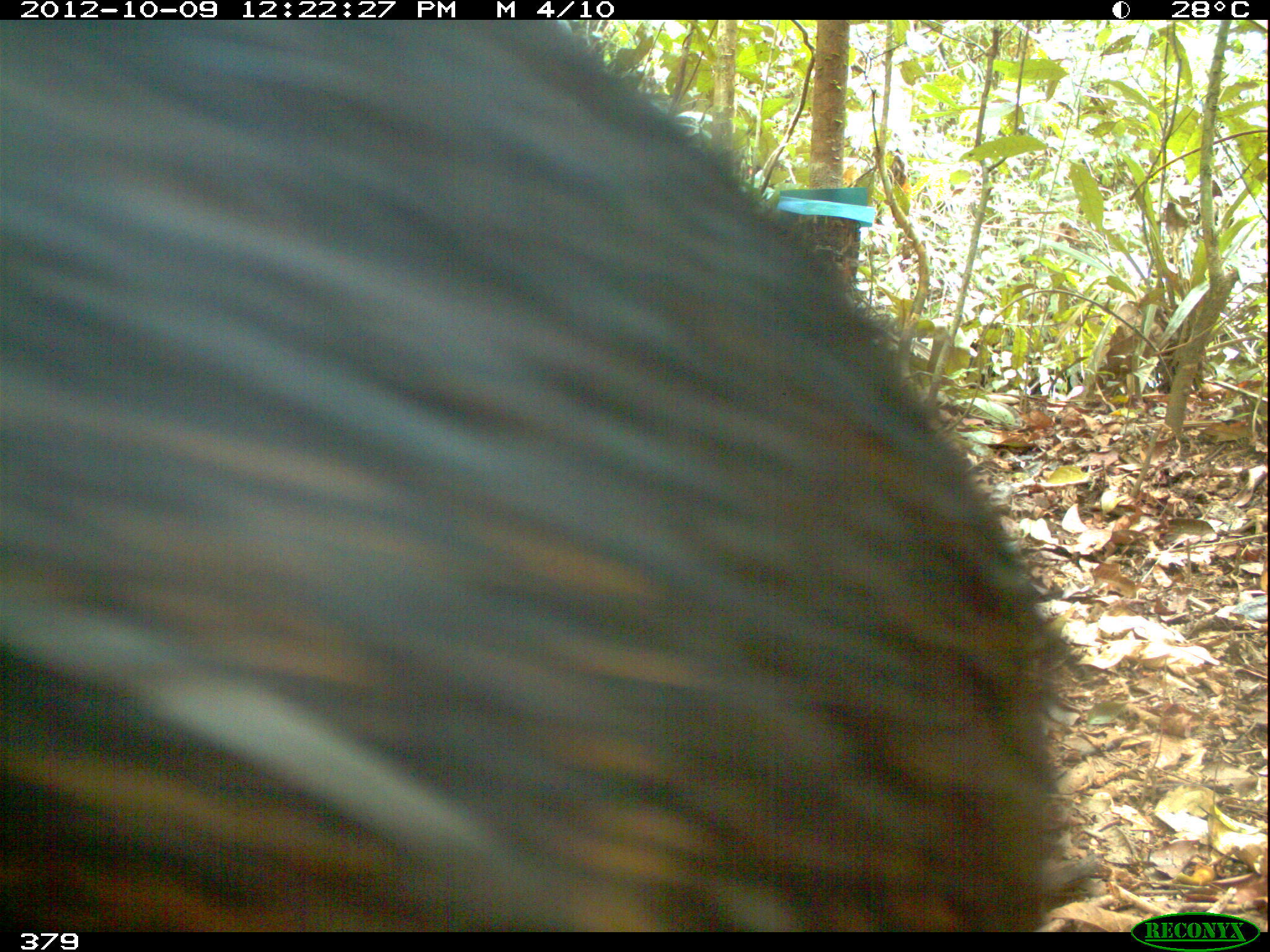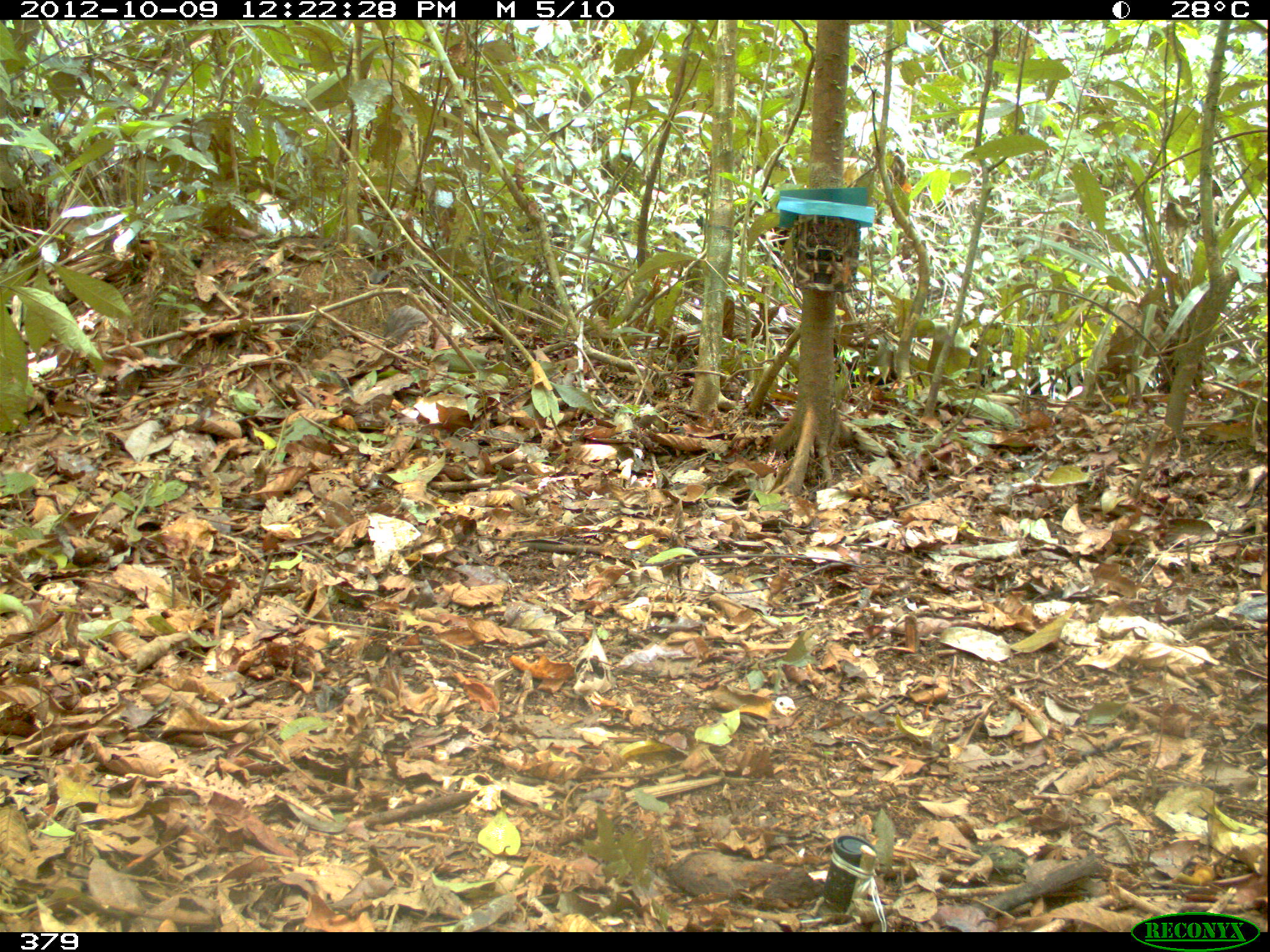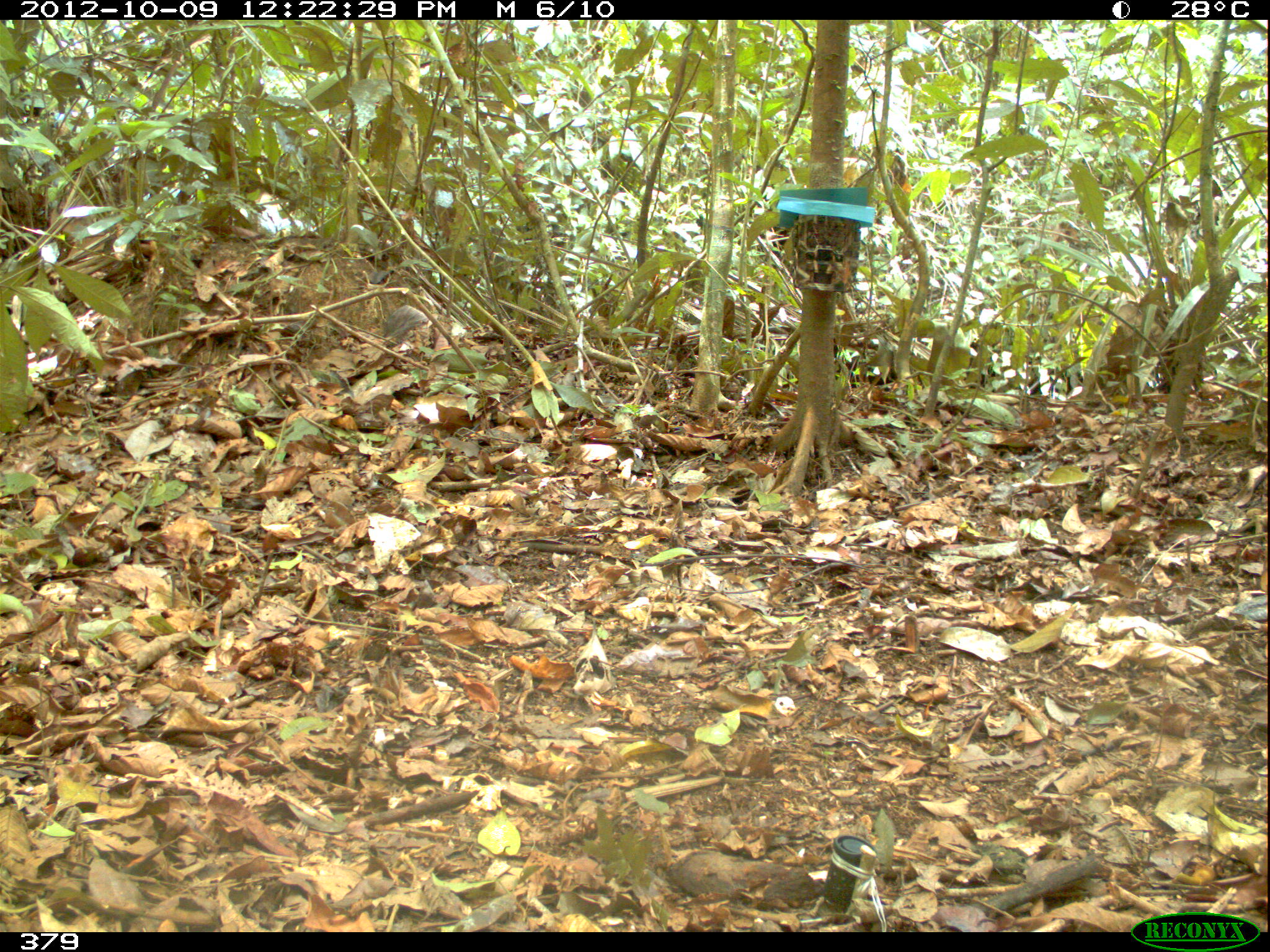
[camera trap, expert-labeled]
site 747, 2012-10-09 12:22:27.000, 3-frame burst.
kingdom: Animalia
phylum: Chordata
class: Mammalia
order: Artiodactyla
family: Tayassuidae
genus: Tayassu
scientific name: Tayassu pecari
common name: white-lipped peccary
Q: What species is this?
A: Tayassu pecari (white-lipped peccary).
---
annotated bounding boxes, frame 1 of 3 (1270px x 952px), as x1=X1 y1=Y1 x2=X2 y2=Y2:
tayassu pecari: x1=0 y1=19 x2=1089 y2=931